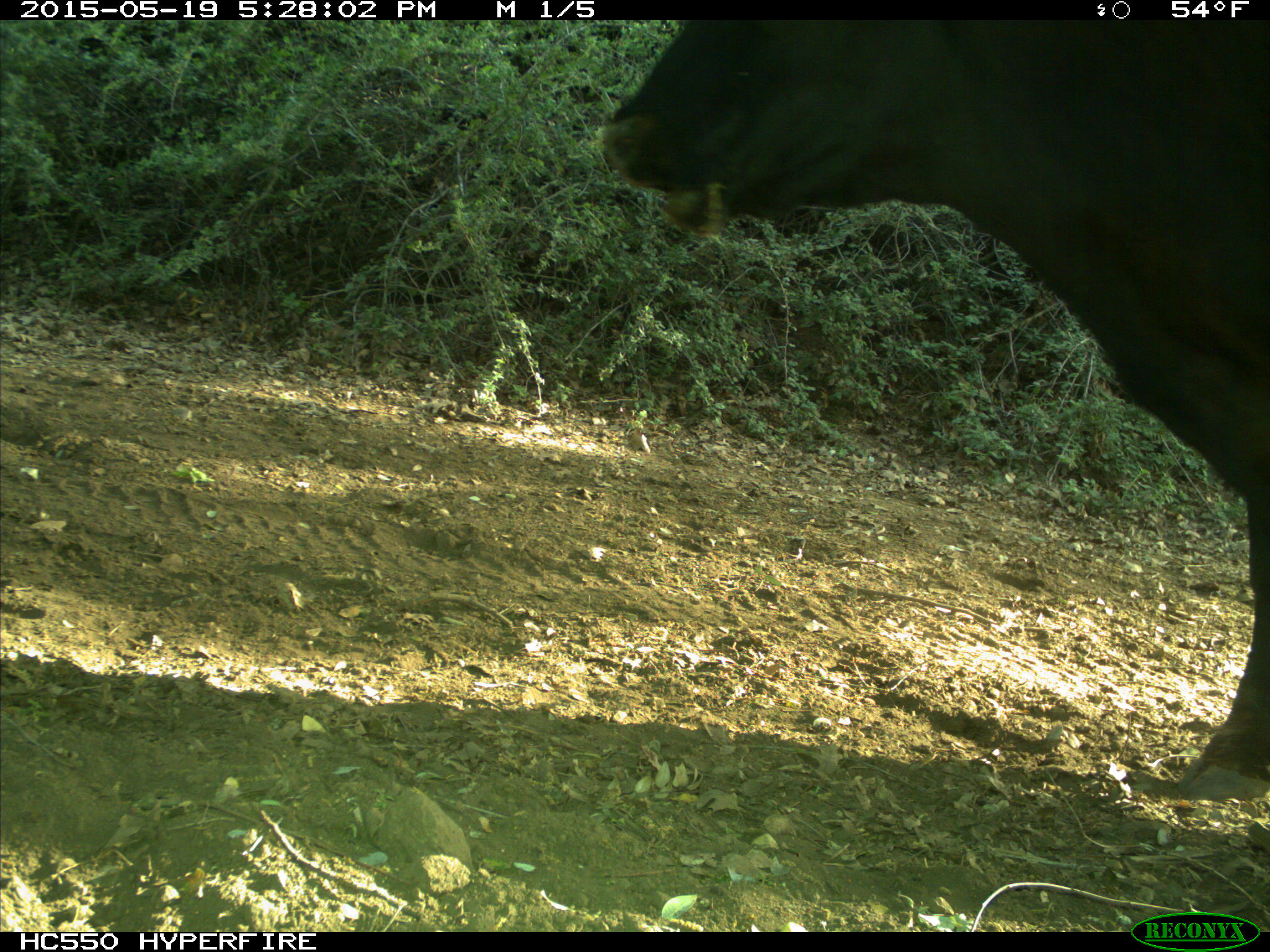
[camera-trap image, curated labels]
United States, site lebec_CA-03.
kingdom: Animalia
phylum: Chordata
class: Mammalia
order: Artiodactyla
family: Bovidae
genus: Bos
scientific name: Bos taurus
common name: domestic cow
Bos taurus (domestic cow).